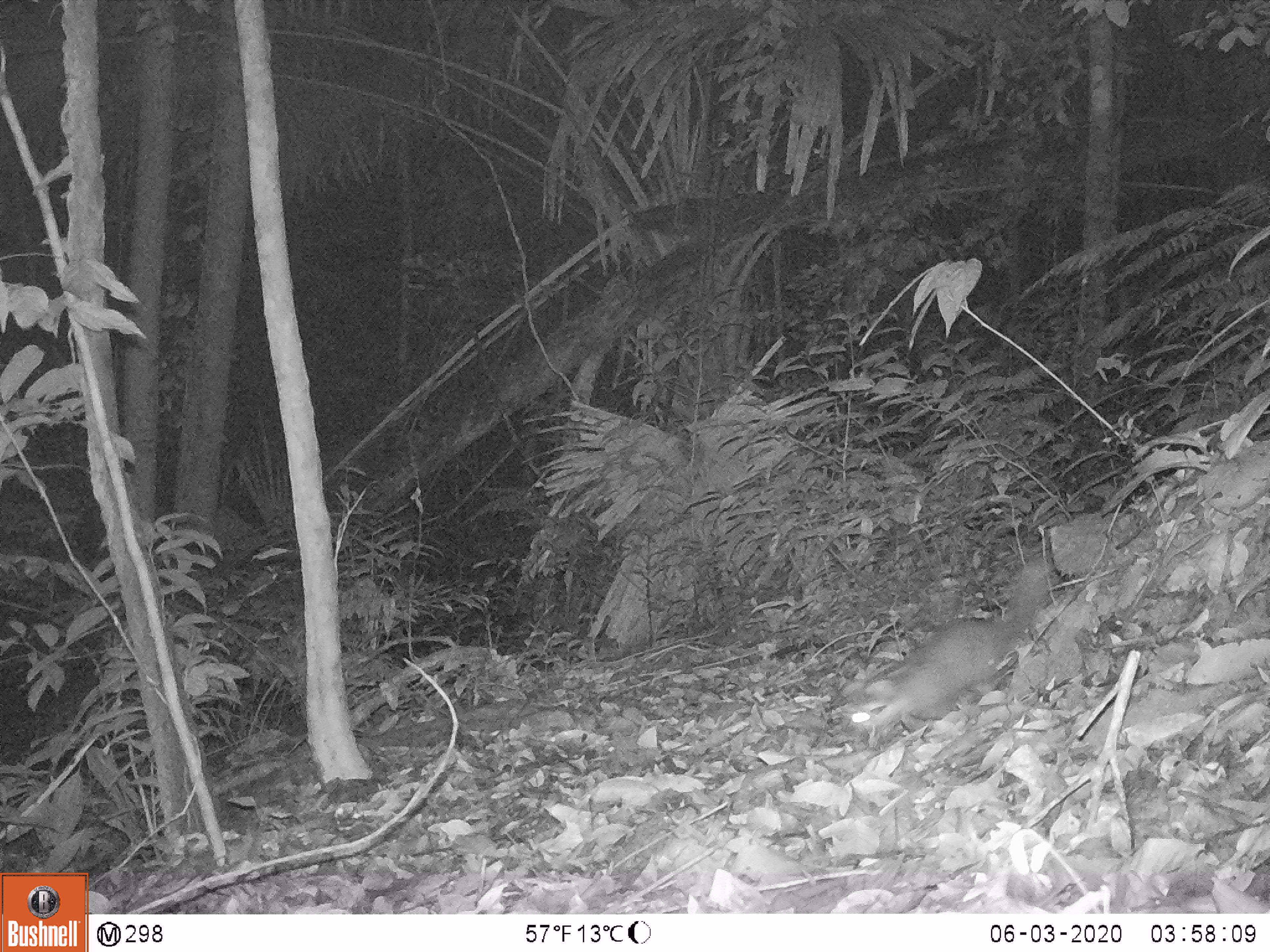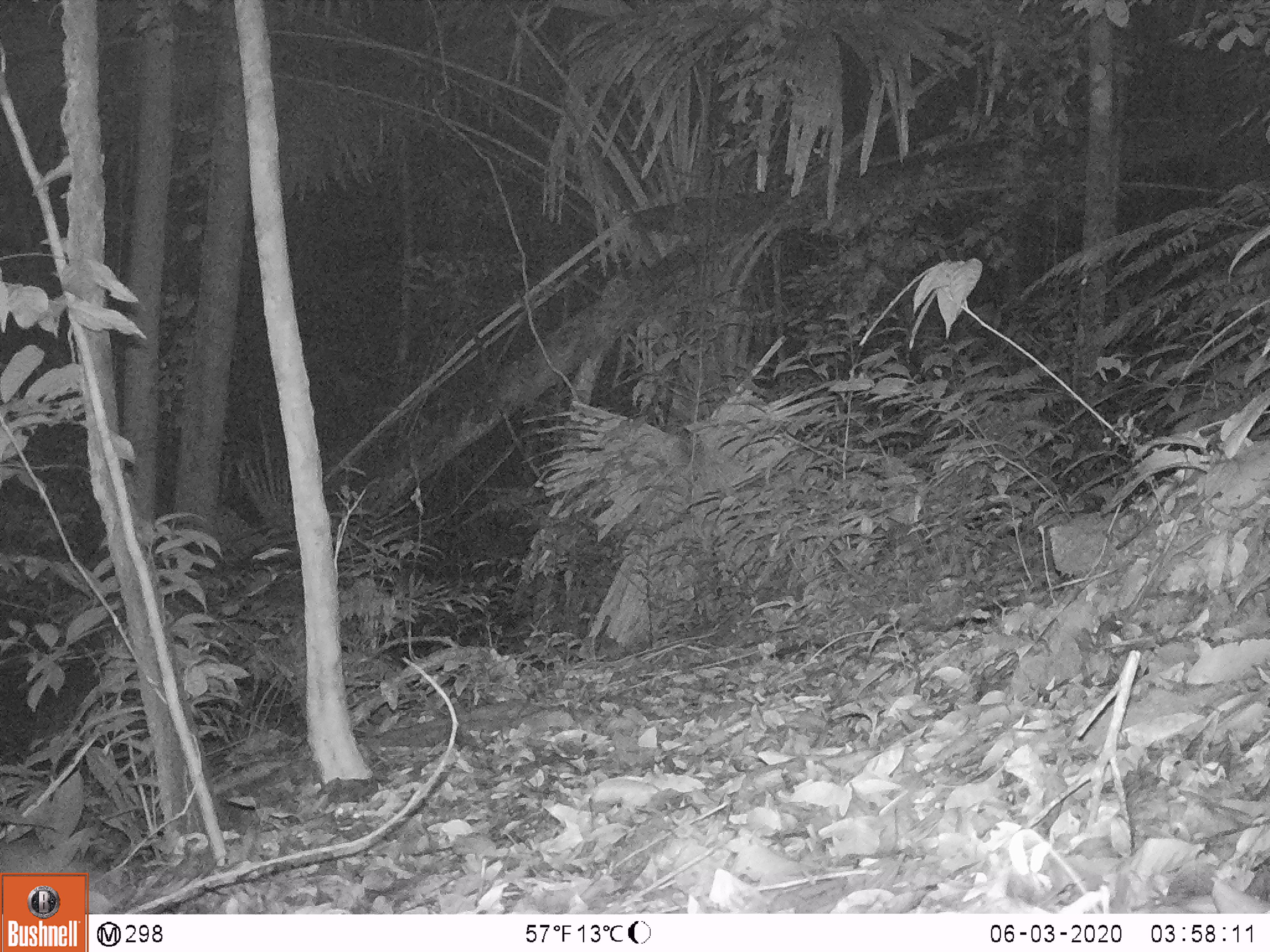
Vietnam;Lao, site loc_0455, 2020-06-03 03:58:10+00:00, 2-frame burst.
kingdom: Animalia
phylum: Chordata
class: Mammalia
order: Carnivora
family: Mustelidae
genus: Melogale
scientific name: Melogale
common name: ferret badger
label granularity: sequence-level